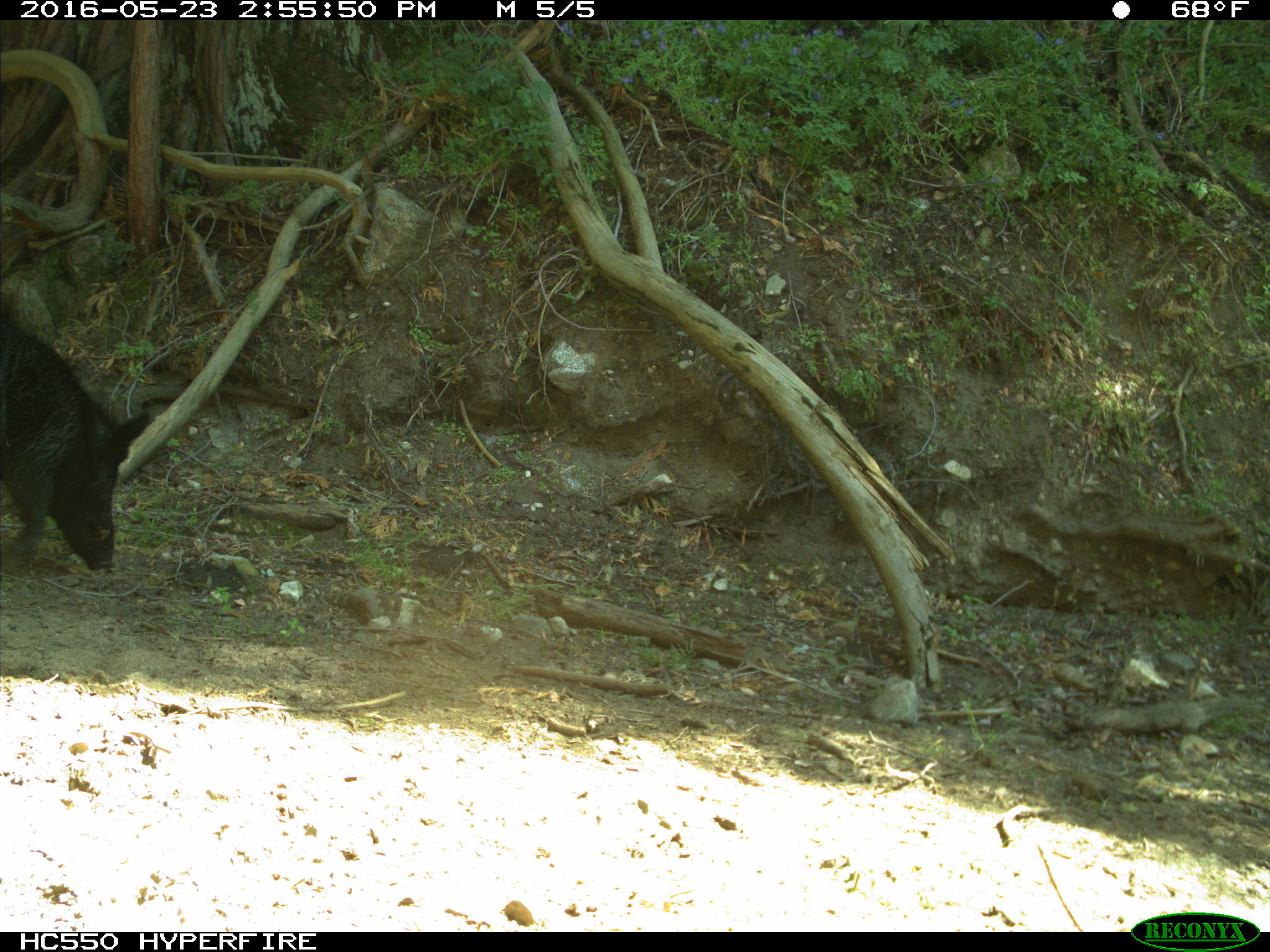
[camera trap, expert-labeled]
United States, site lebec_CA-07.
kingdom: Animalia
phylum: Chordata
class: Mammalia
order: Artiodactyla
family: Suidae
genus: Sus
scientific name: Sus scrofa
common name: wild boar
Sus scrofa (wild boar).